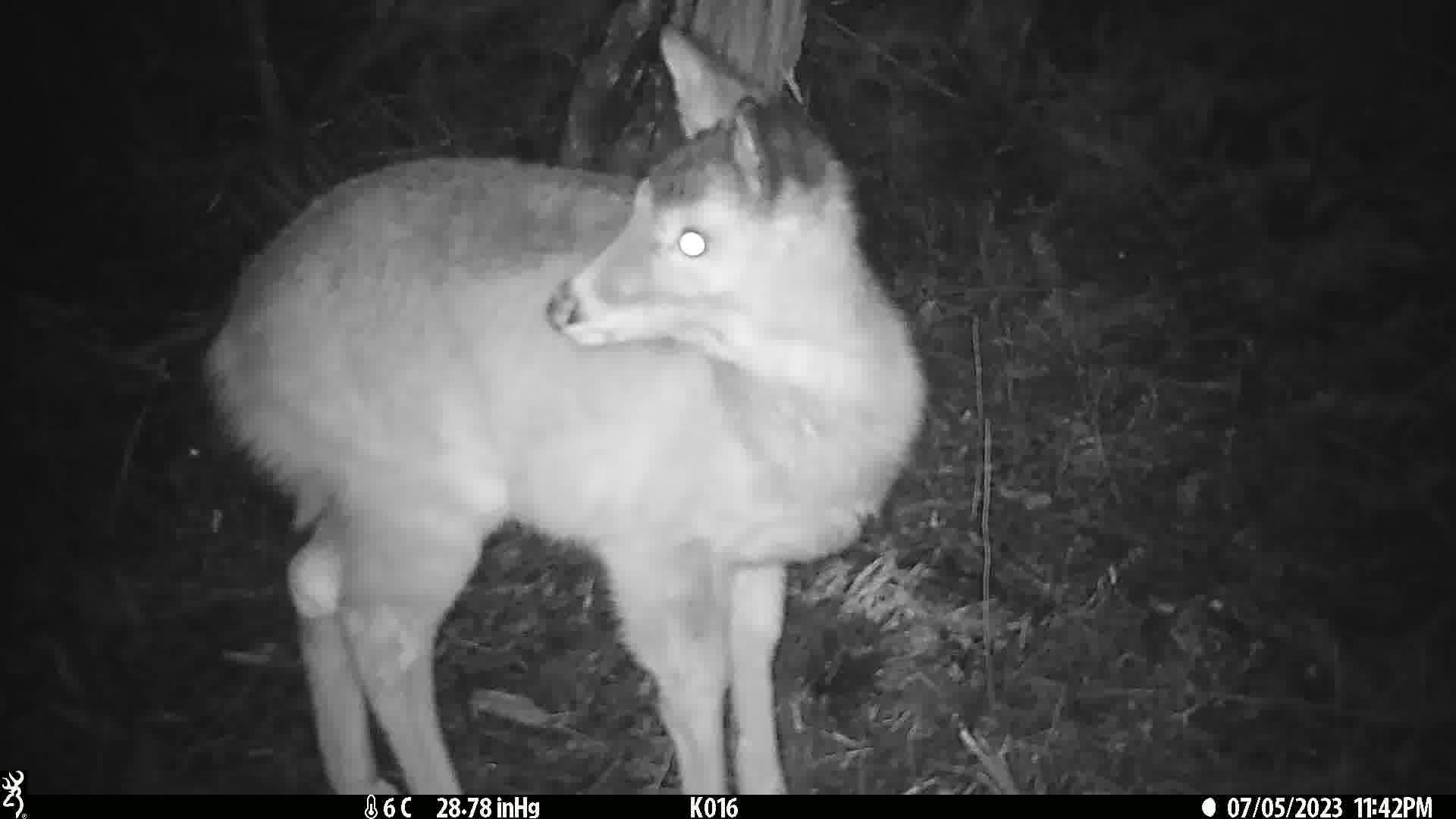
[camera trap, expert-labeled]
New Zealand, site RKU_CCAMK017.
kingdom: Animalia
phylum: Chordata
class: Mammalia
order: Artiodactyla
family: Cervidae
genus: Odocoileus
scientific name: Odocoileus virginianus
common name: white-tailed deer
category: white tailed deer